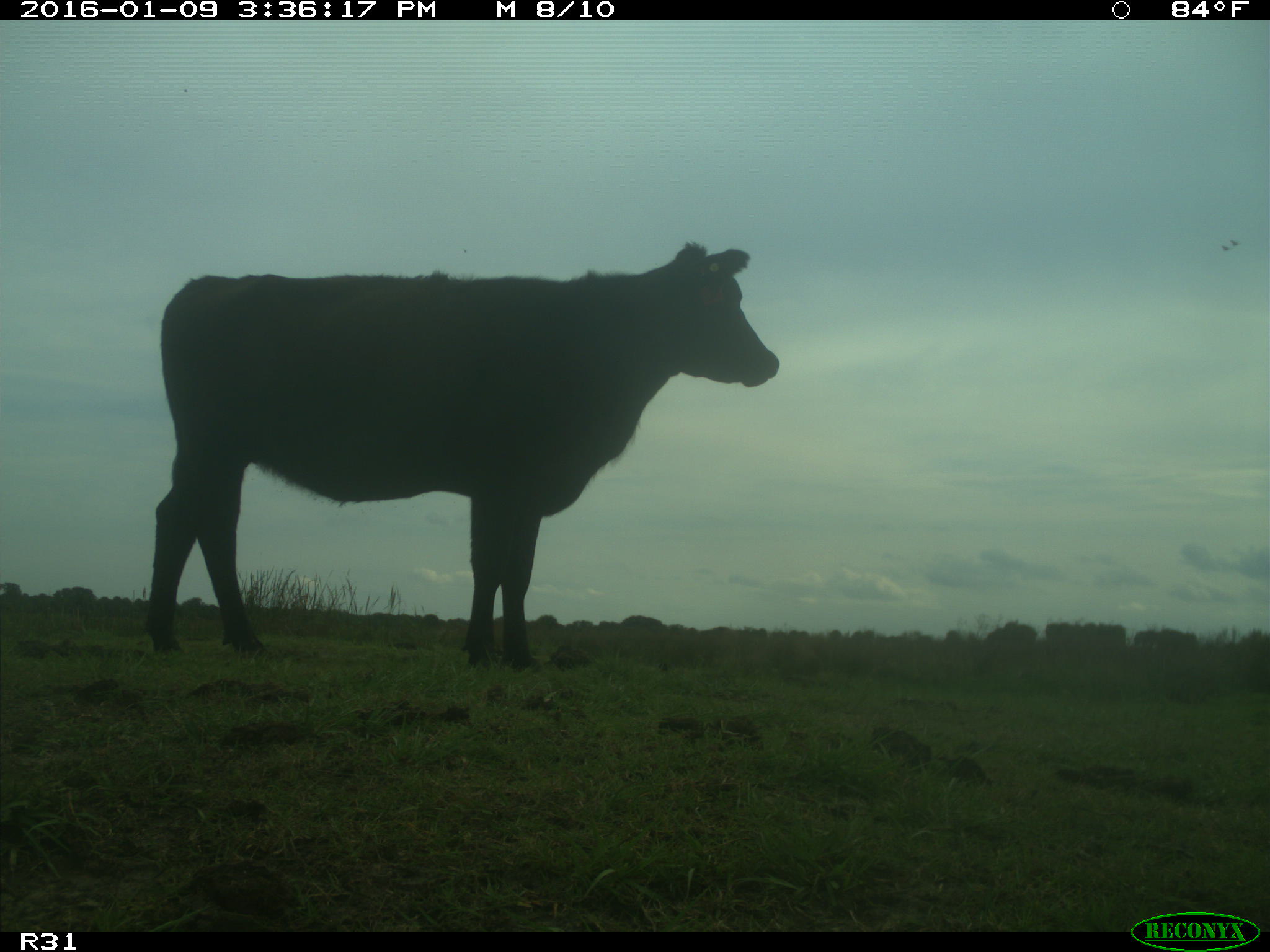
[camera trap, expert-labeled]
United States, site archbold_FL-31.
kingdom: Animalia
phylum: Chordata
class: Mammalia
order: Artiodactyla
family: Bovidae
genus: Bos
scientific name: Bos taurus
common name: domestic cow